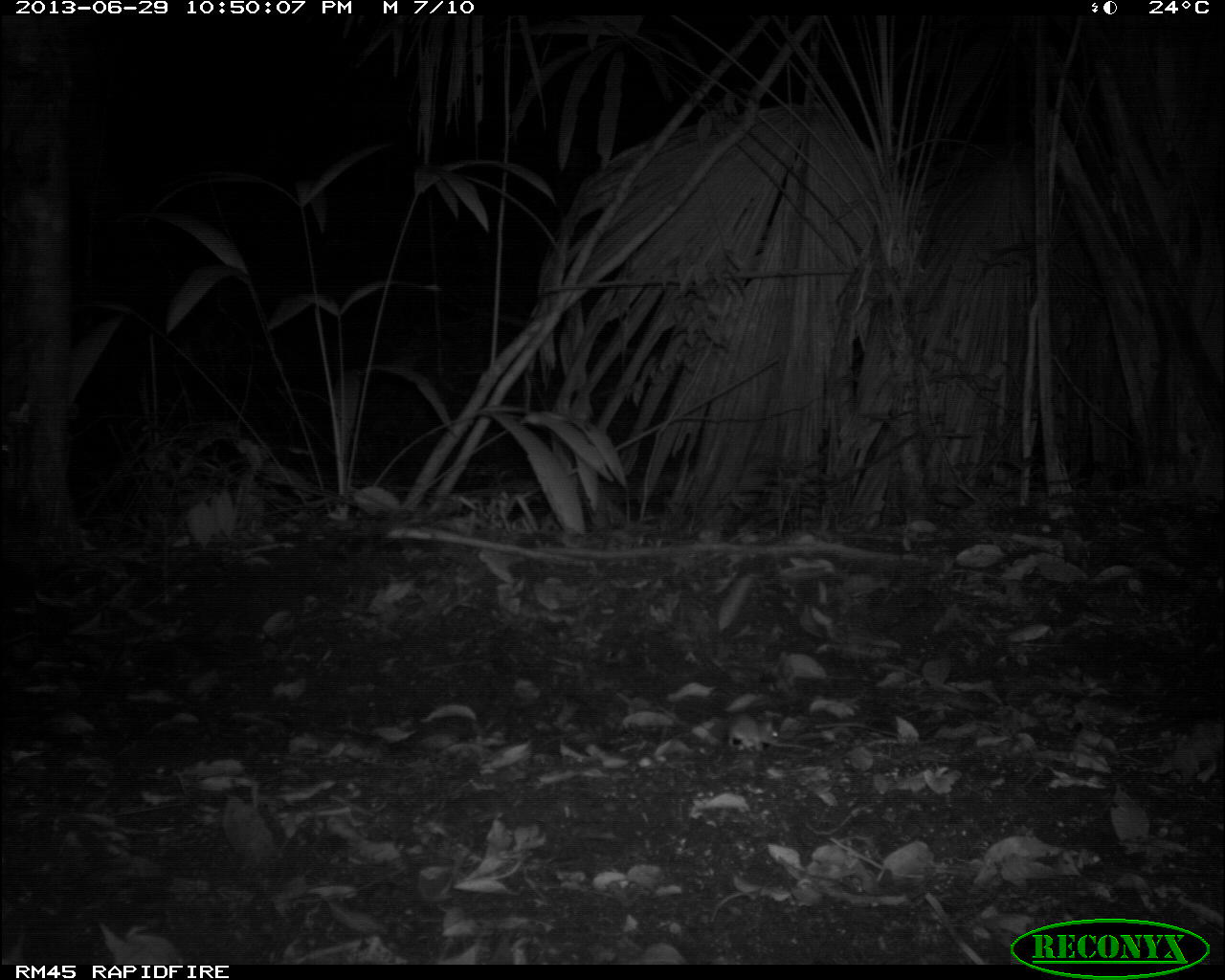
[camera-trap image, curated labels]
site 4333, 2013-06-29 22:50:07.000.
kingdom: Animalia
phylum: Chordata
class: Mammalia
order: Rodentia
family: Cricetidae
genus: Peromyscus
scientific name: Peromyscus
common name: deermice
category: peromyscus sp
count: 1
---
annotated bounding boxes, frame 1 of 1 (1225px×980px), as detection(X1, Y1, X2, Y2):
peromyscus sp: detection(727, 709, 782, 754)